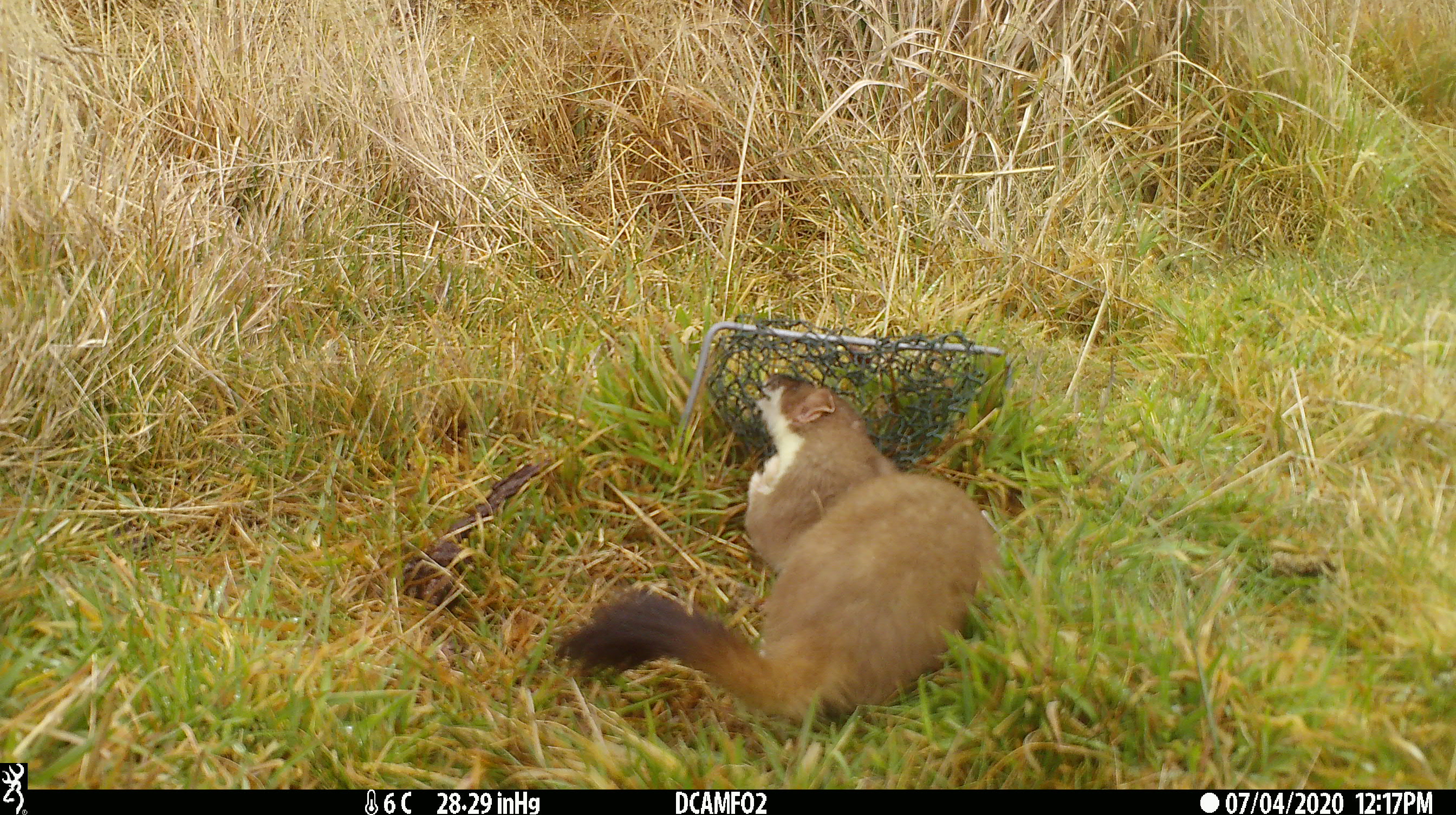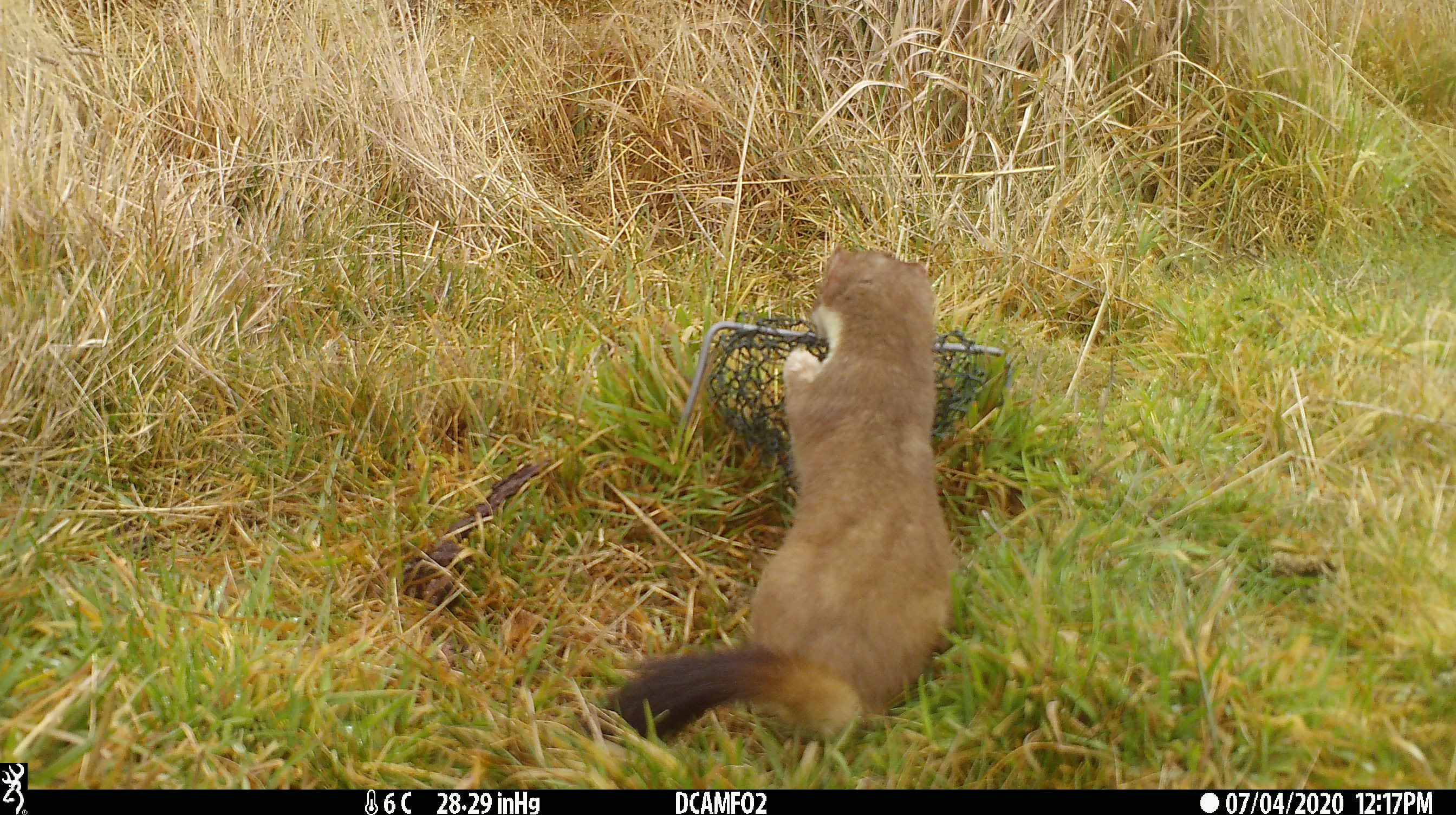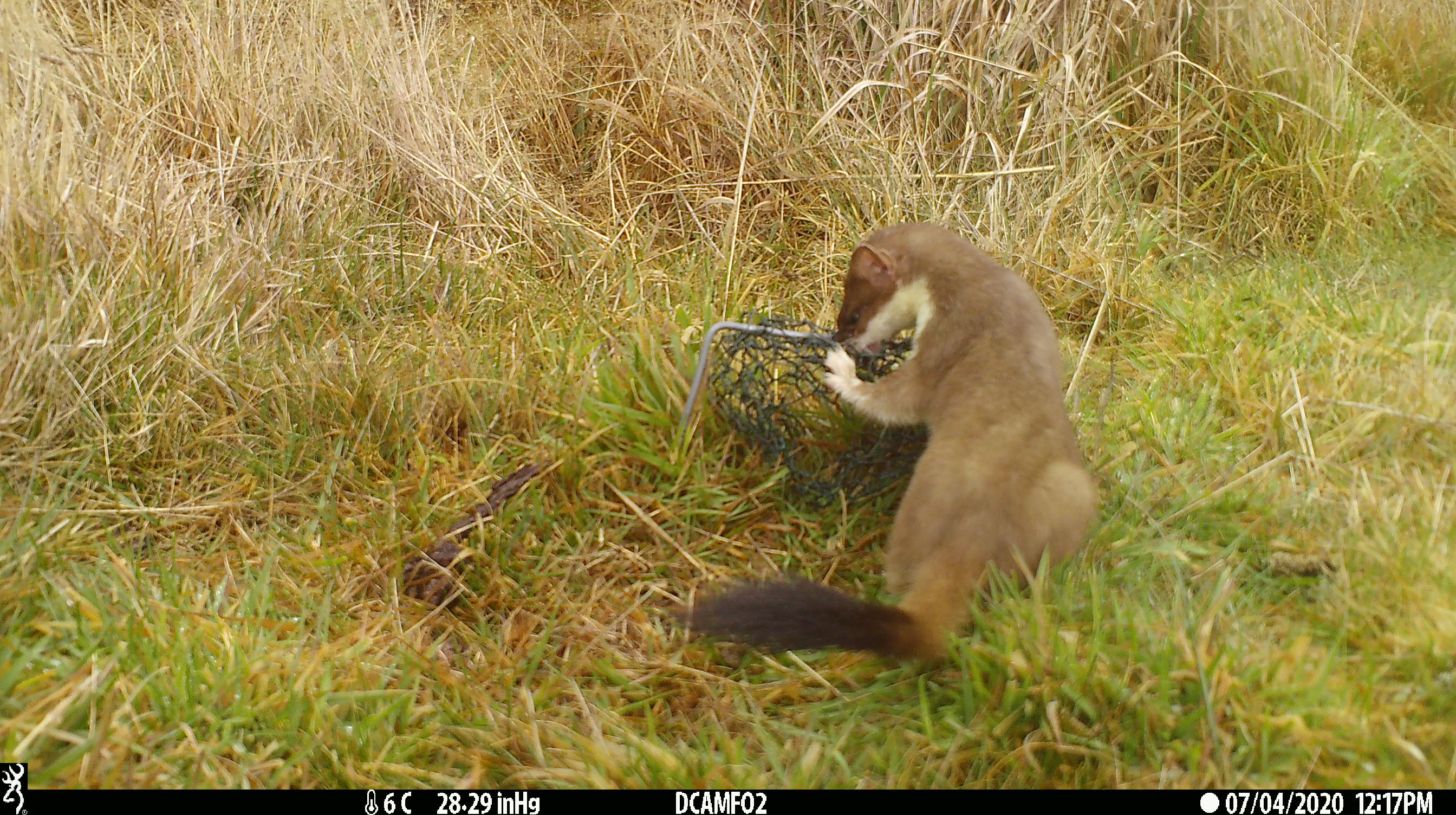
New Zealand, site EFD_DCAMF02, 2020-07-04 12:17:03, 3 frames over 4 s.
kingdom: Animalia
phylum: Chordata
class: Mammalia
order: Carnivora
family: Mustelidae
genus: Mustela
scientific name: Mustela erminea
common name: stoat